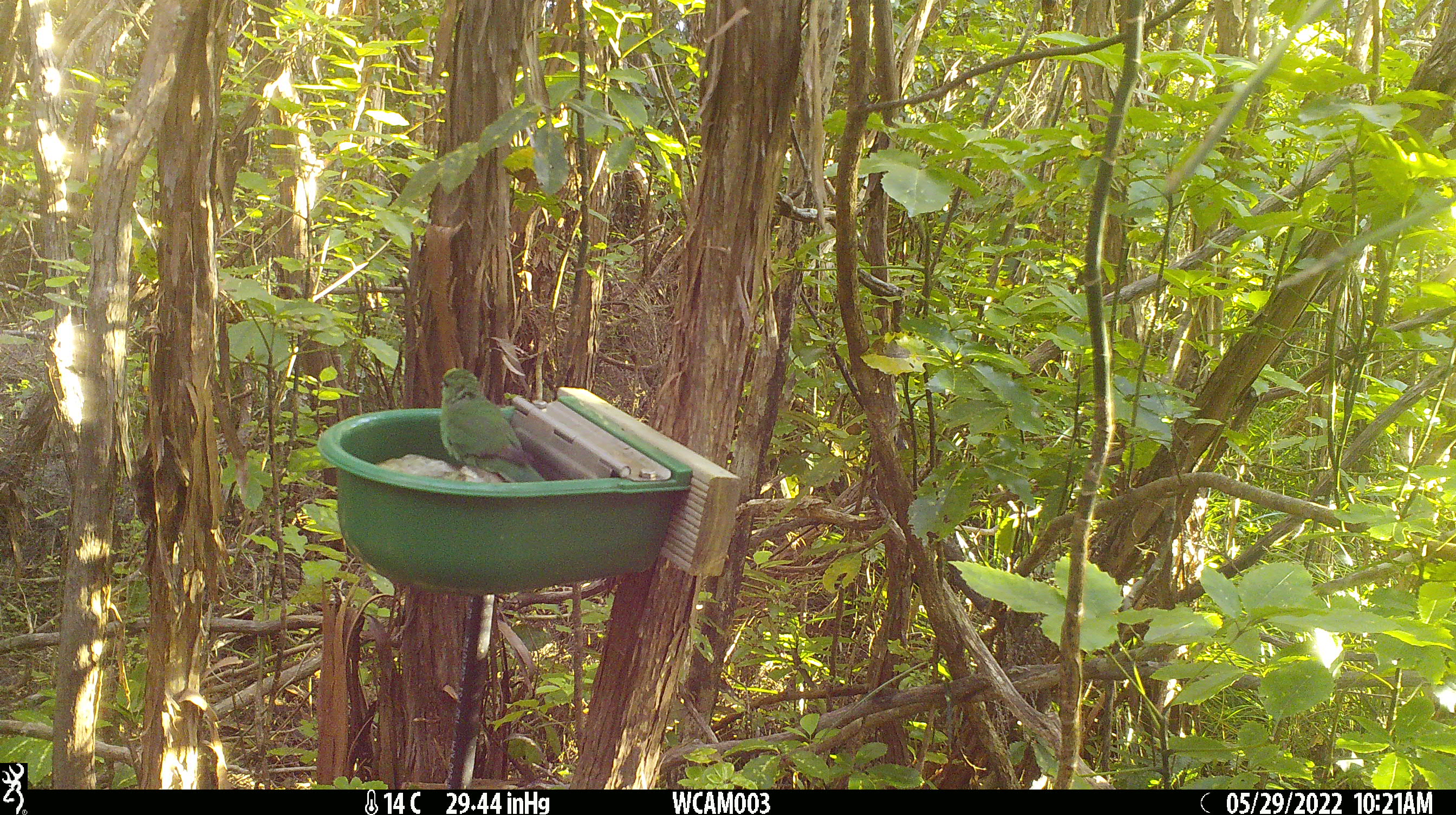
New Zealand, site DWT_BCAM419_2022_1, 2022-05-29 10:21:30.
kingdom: Animalia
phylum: Chordata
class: Aves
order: Psittaciformes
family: Psittaculidae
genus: Cyanoramphus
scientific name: Cyanoramphus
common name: parakeet